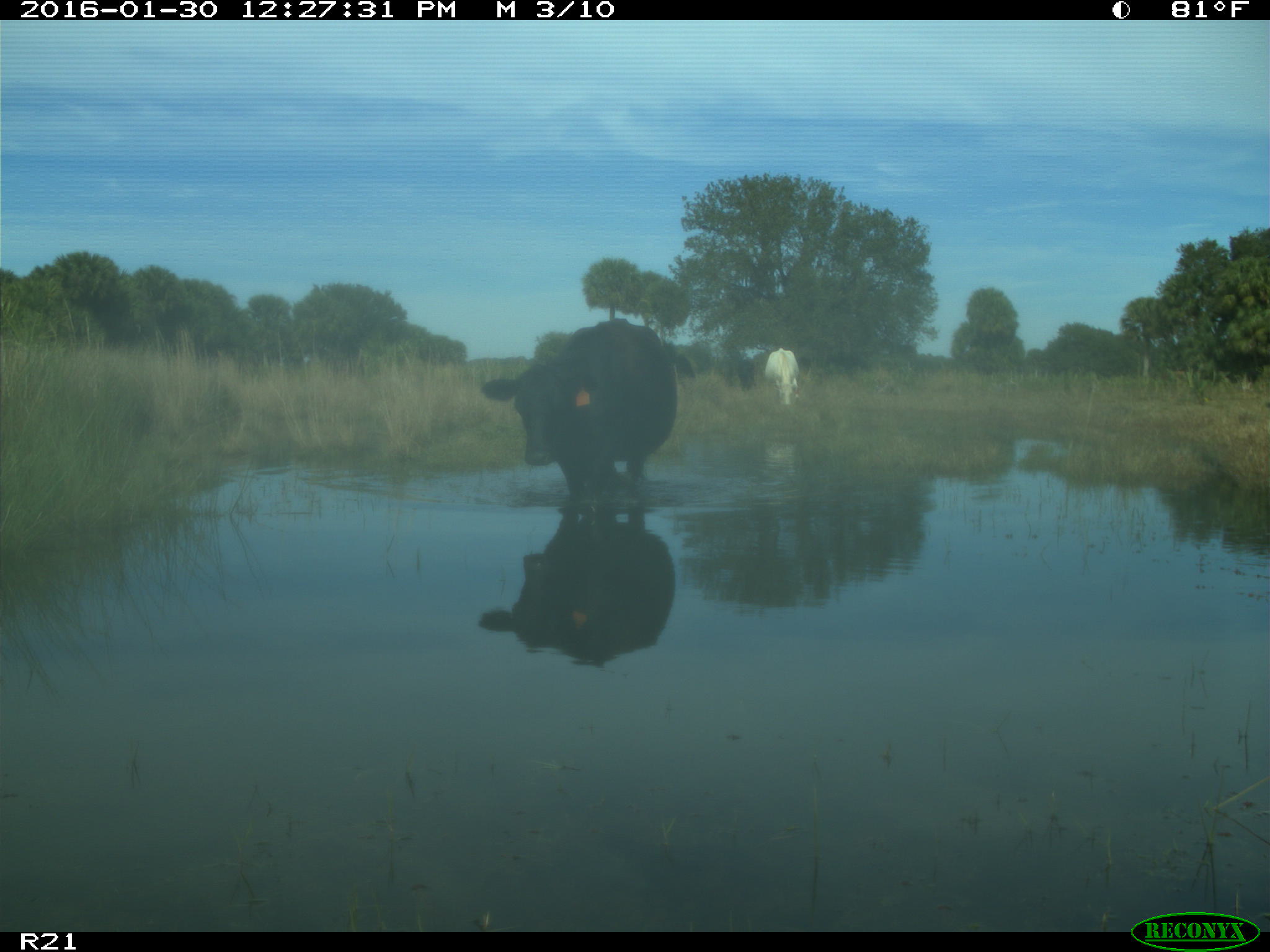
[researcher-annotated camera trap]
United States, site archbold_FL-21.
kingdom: Animalia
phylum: Chordata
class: Mammalia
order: Artiodactyla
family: Bovidae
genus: Bos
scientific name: Bos taurus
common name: domestic cow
Bos taurus (domestic cow).